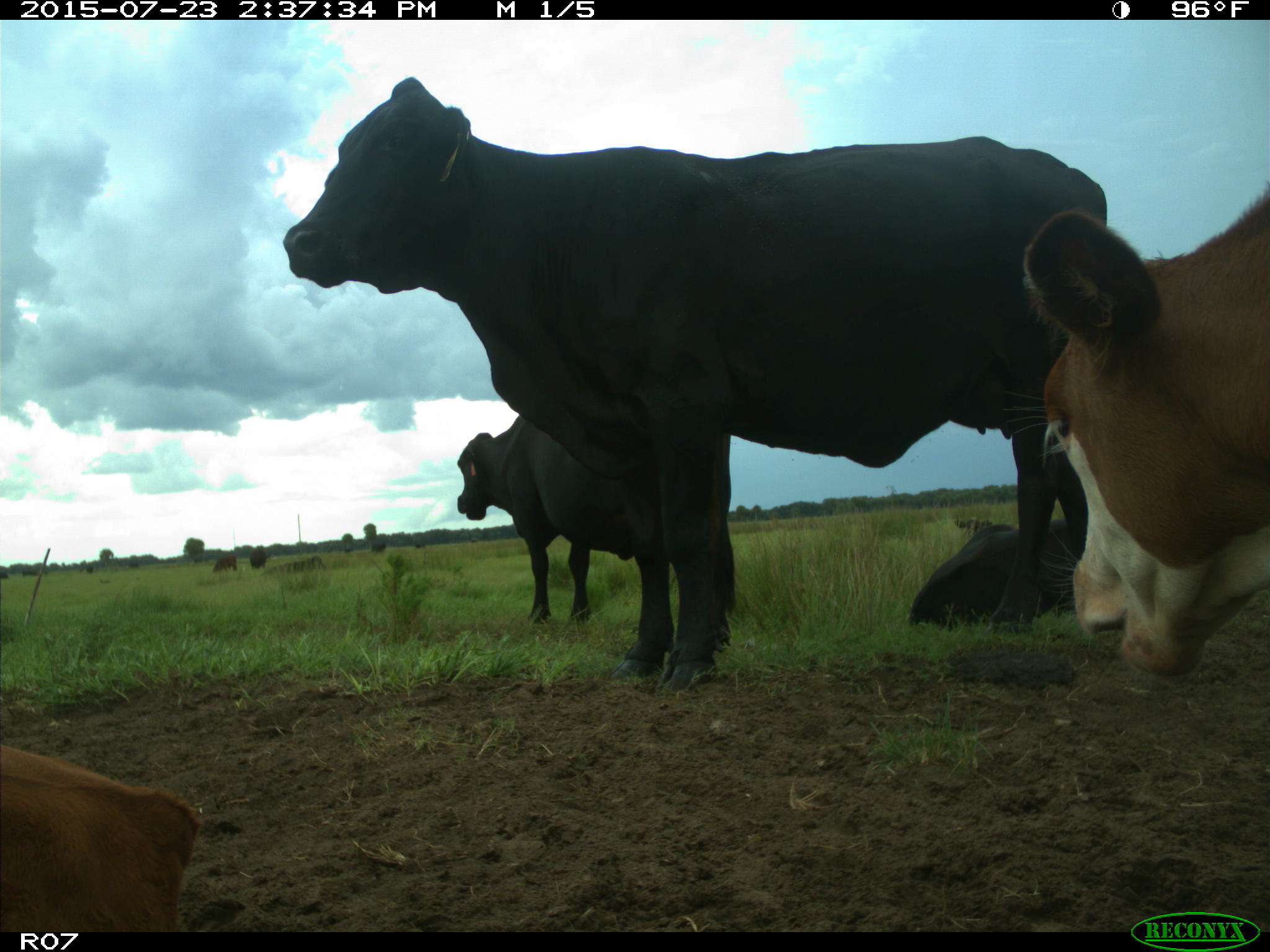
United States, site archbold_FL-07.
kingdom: Animalia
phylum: Chordata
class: Mammalia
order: Artiodactyla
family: Bovidae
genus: Bos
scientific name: Bos taurus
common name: domestic cow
Bos taurus (domestic cow).